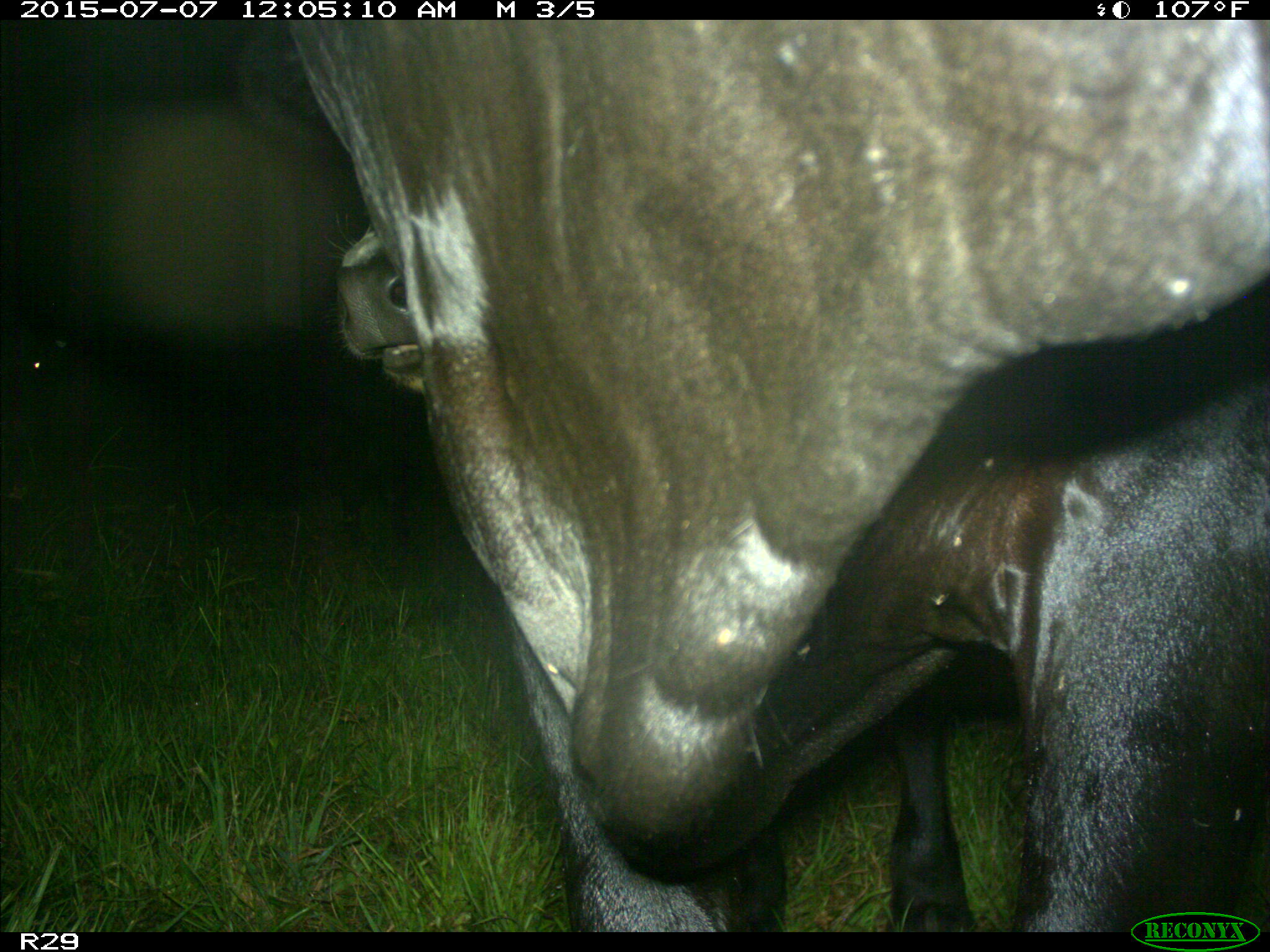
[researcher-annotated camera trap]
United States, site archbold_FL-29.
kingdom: Animalia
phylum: Chordata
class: Mammalia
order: Artiodactyla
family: Bovidae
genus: Bos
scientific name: Bos taurus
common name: domestic cow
Bos taurus (domestic cow).